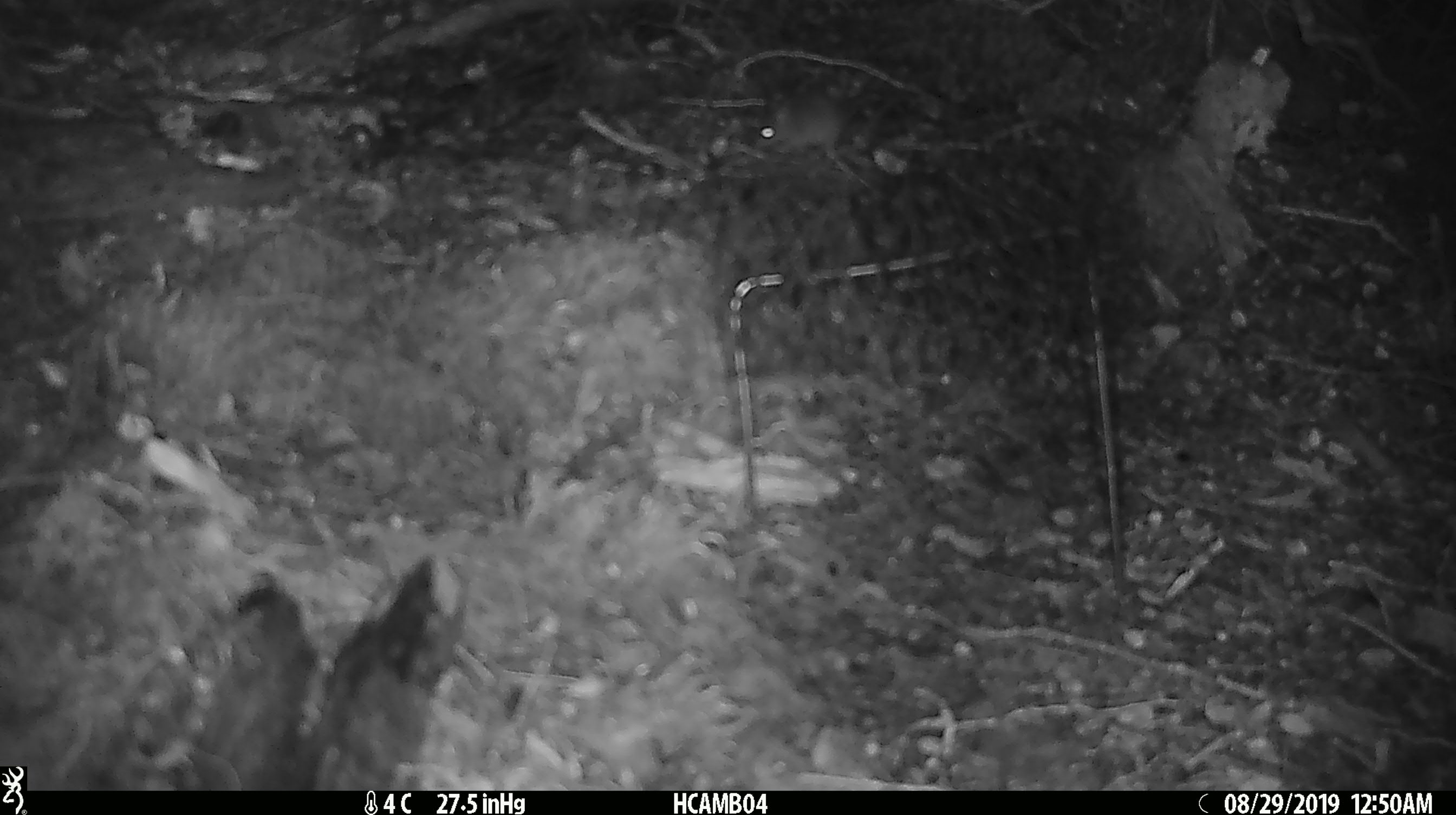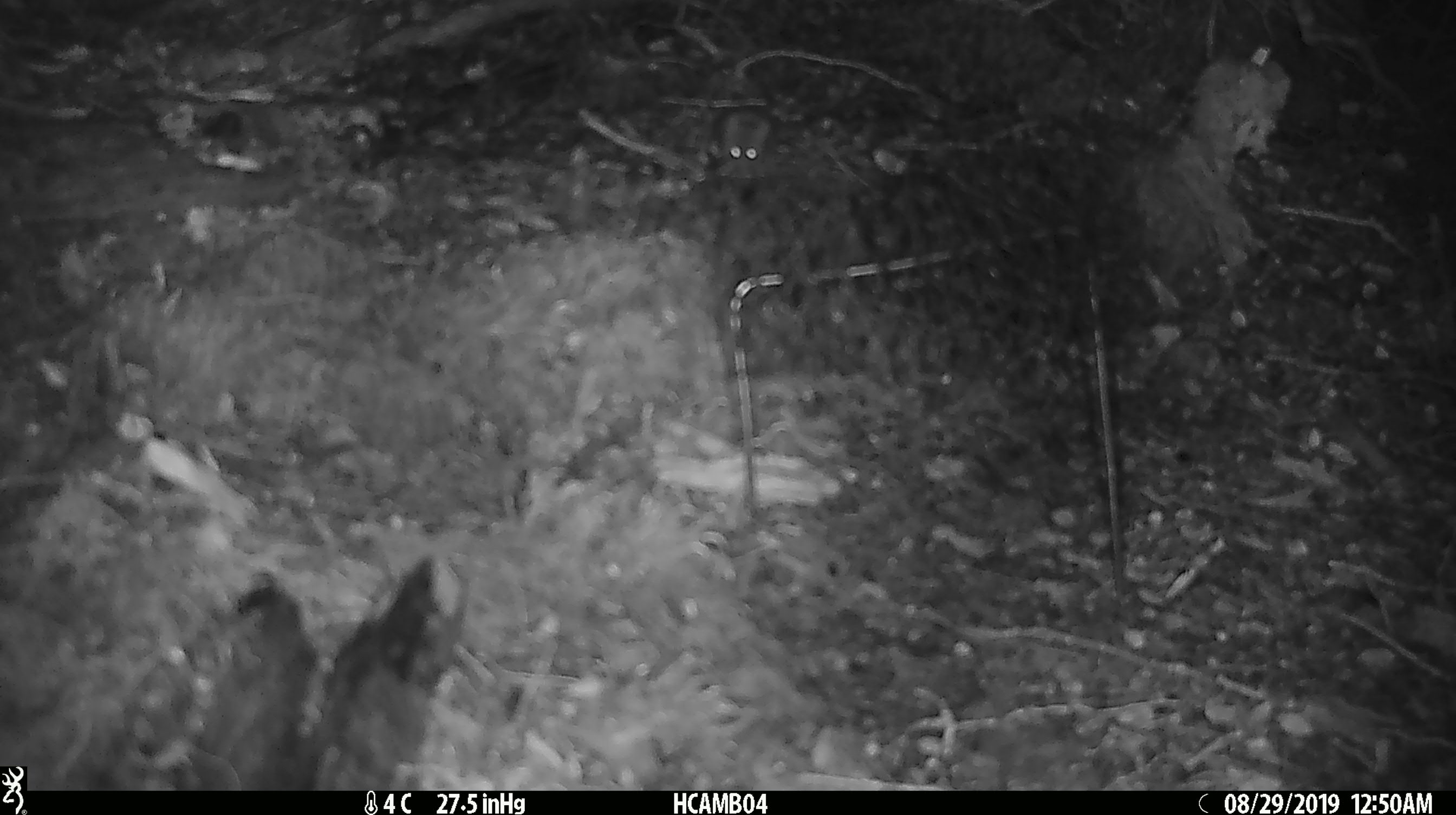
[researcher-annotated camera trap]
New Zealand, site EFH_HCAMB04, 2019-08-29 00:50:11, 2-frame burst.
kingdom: Animalia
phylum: Chordata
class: Mammalia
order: Rodentia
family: Muridae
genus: Mus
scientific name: Mus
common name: mouse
Mouse (Mus).